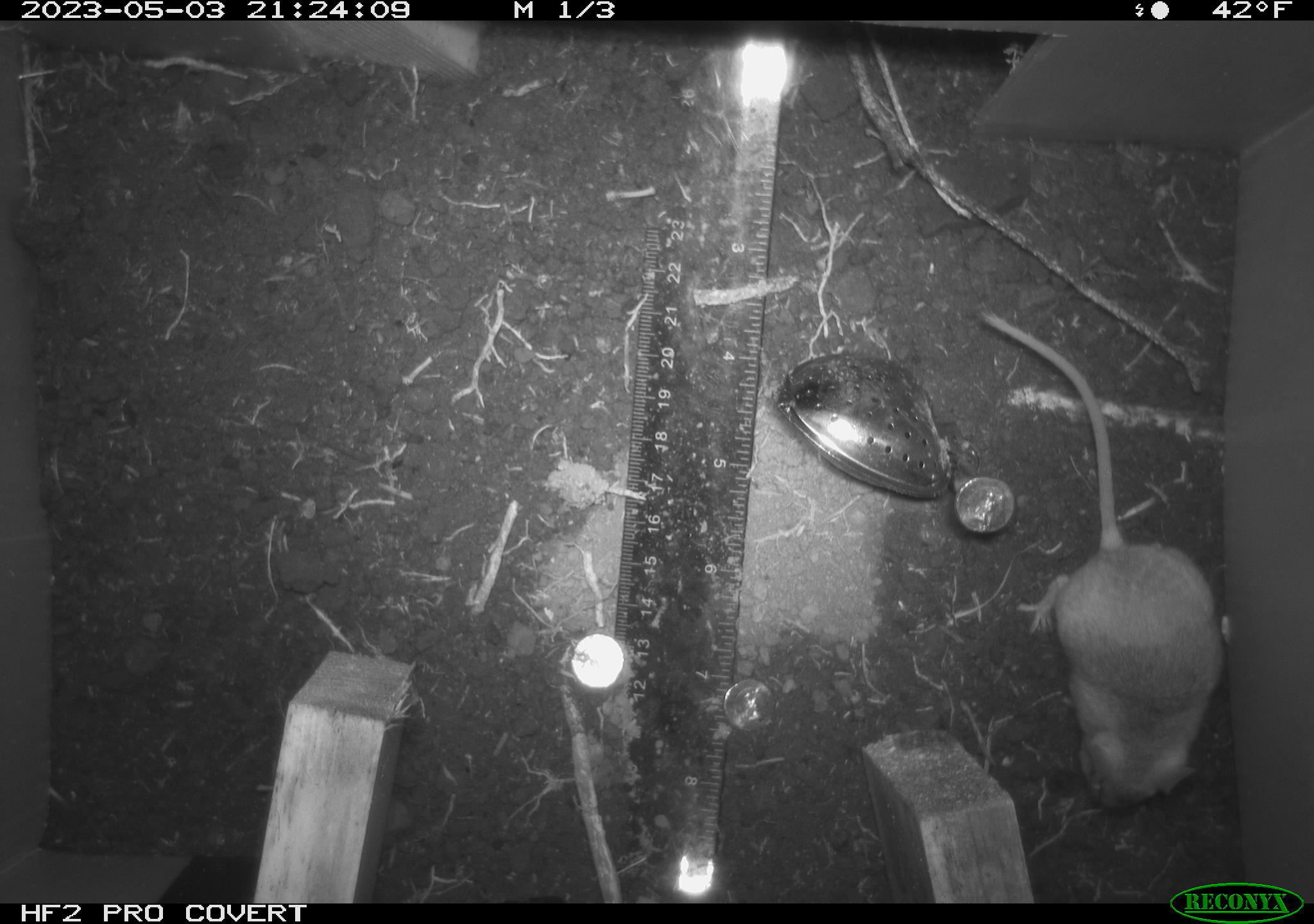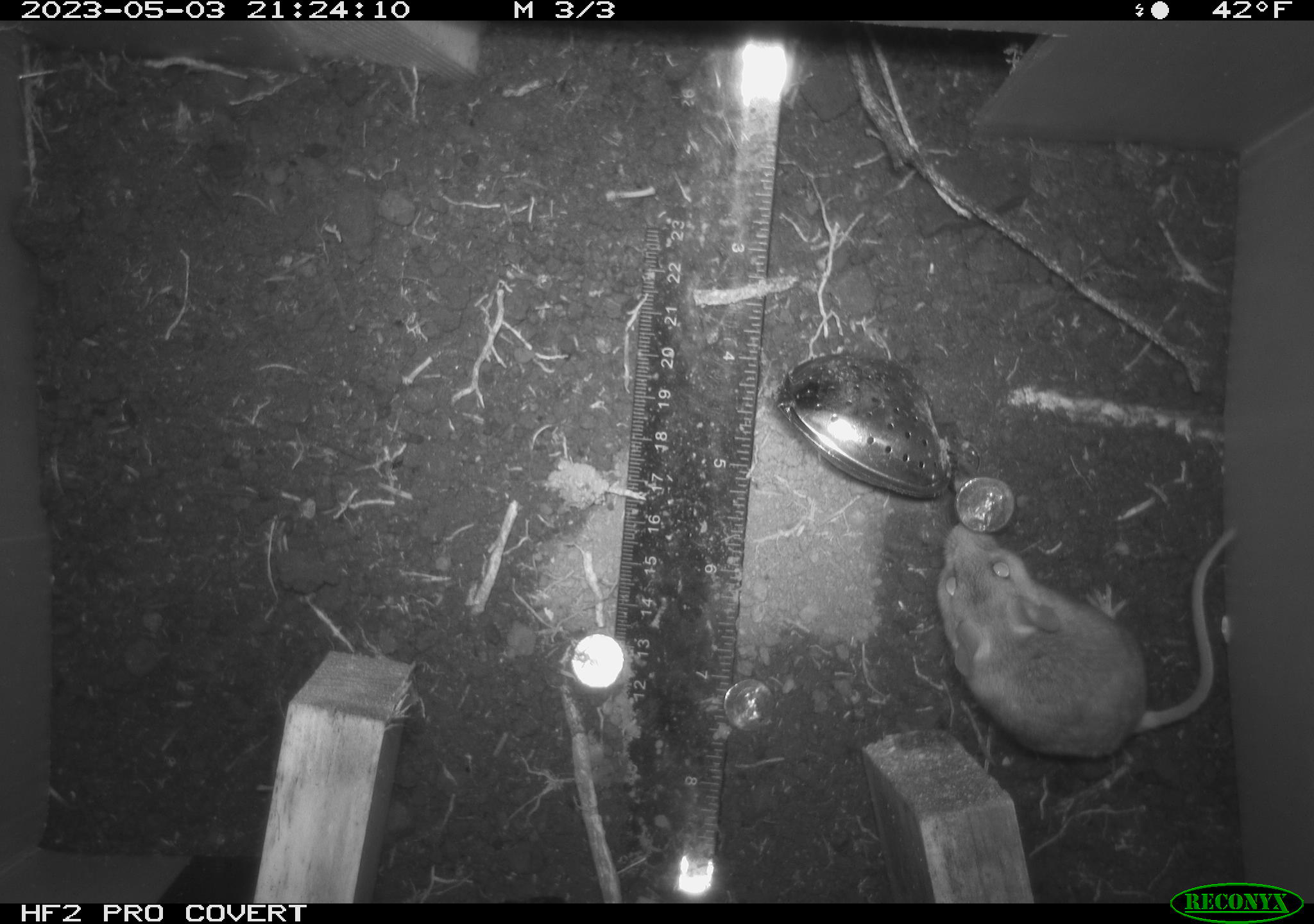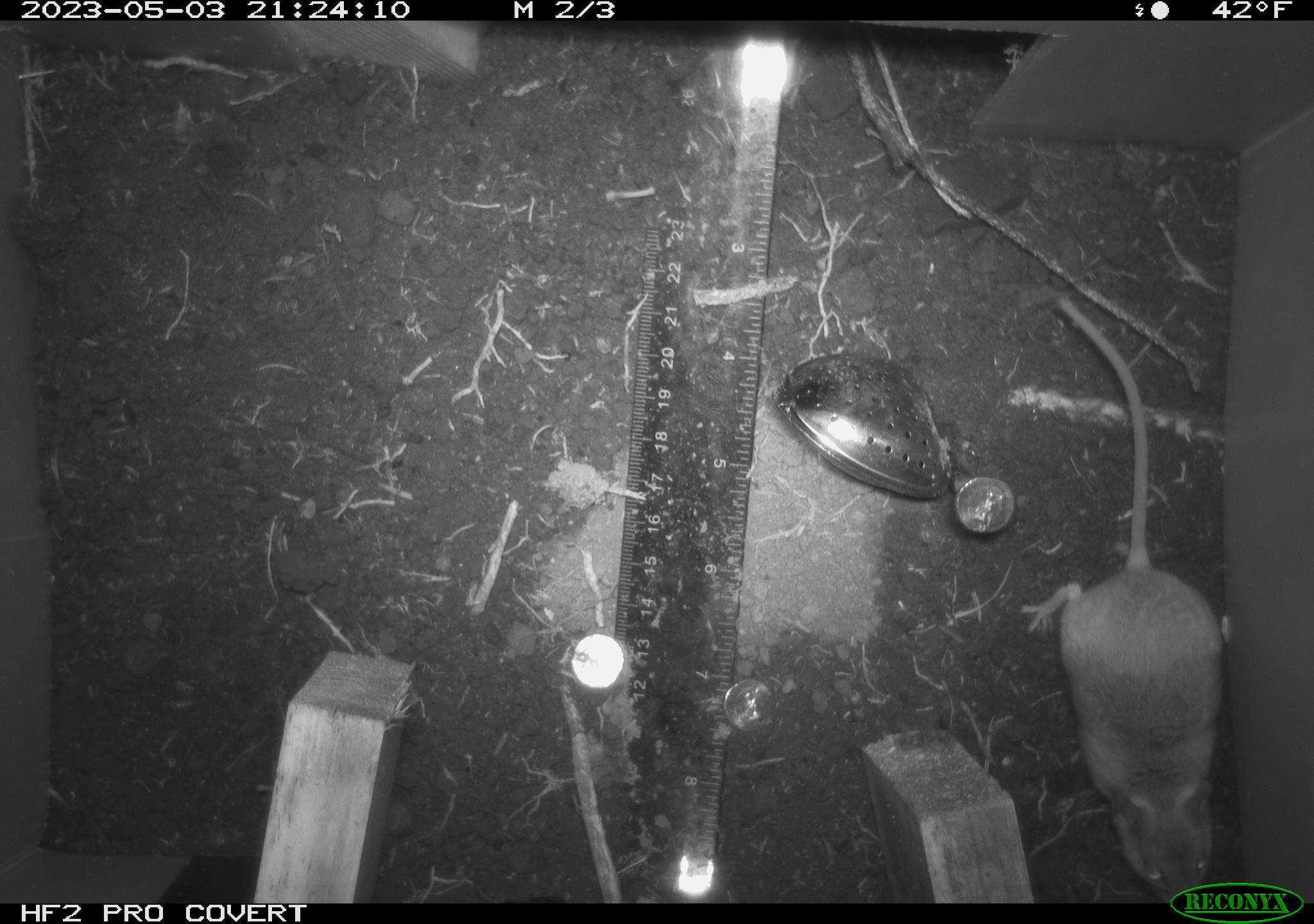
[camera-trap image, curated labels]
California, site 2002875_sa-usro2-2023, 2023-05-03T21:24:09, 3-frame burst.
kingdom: Animalia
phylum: Chordata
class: Mammalia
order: Rodentia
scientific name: Rodentia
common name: mouse species